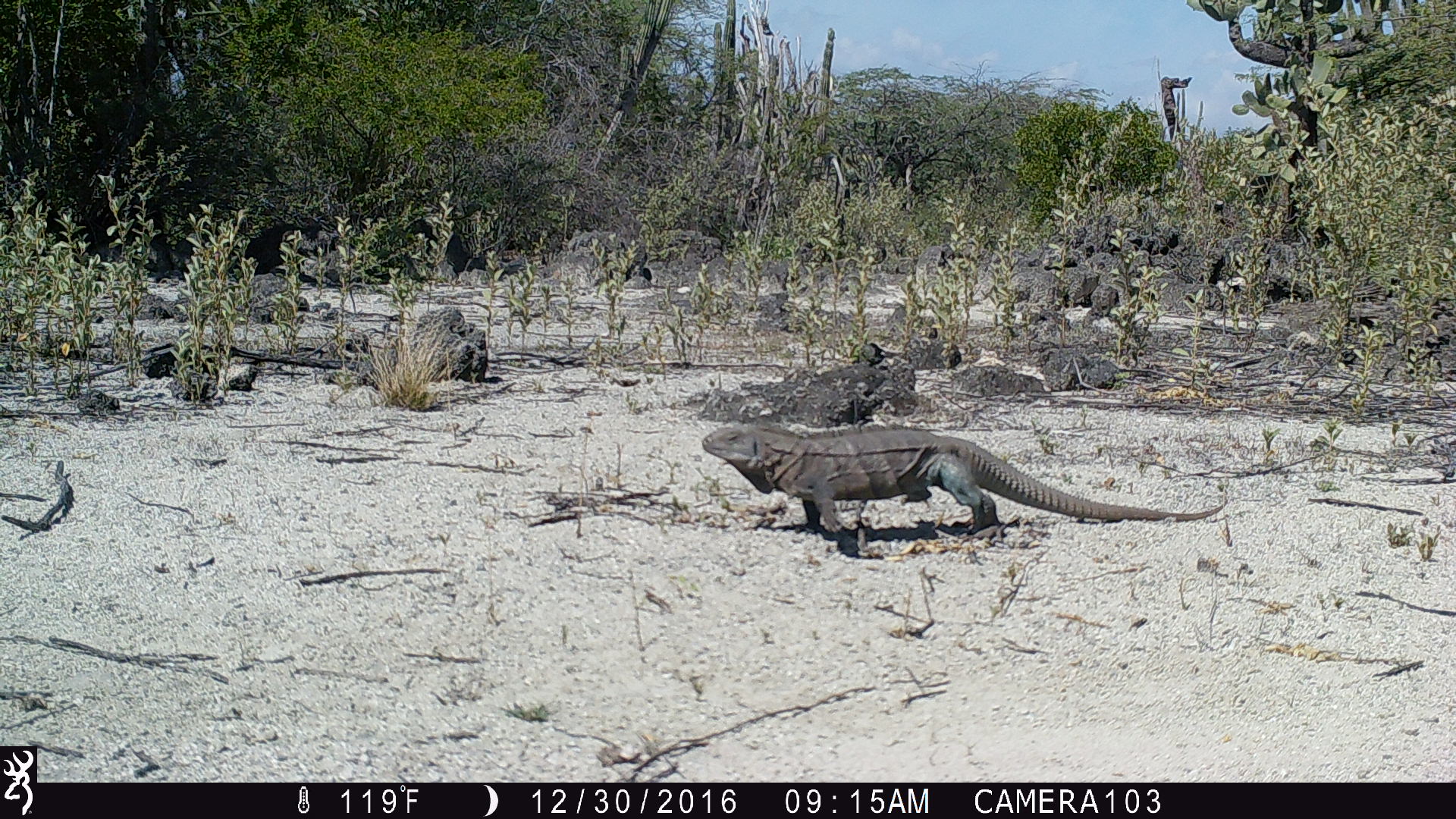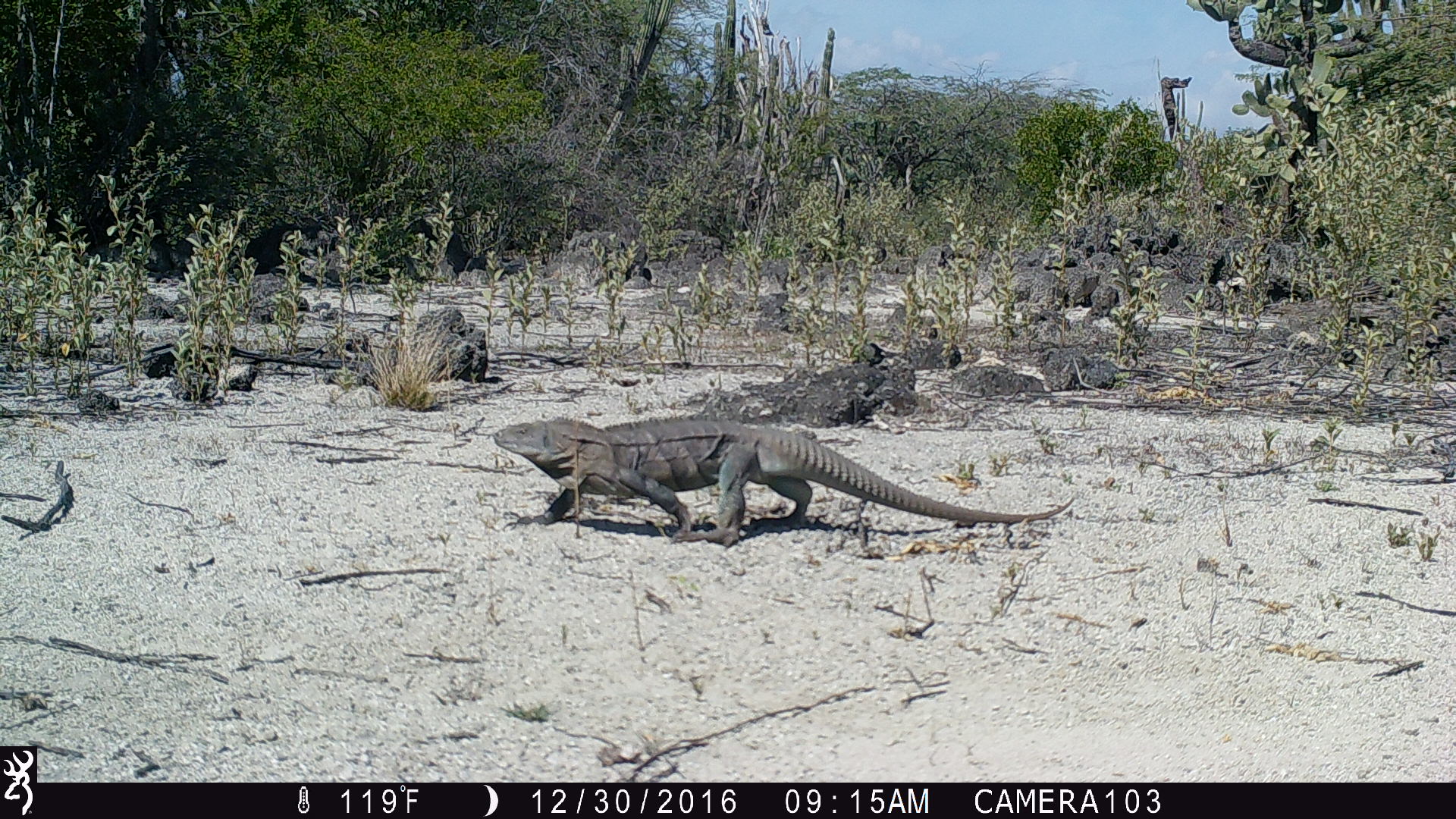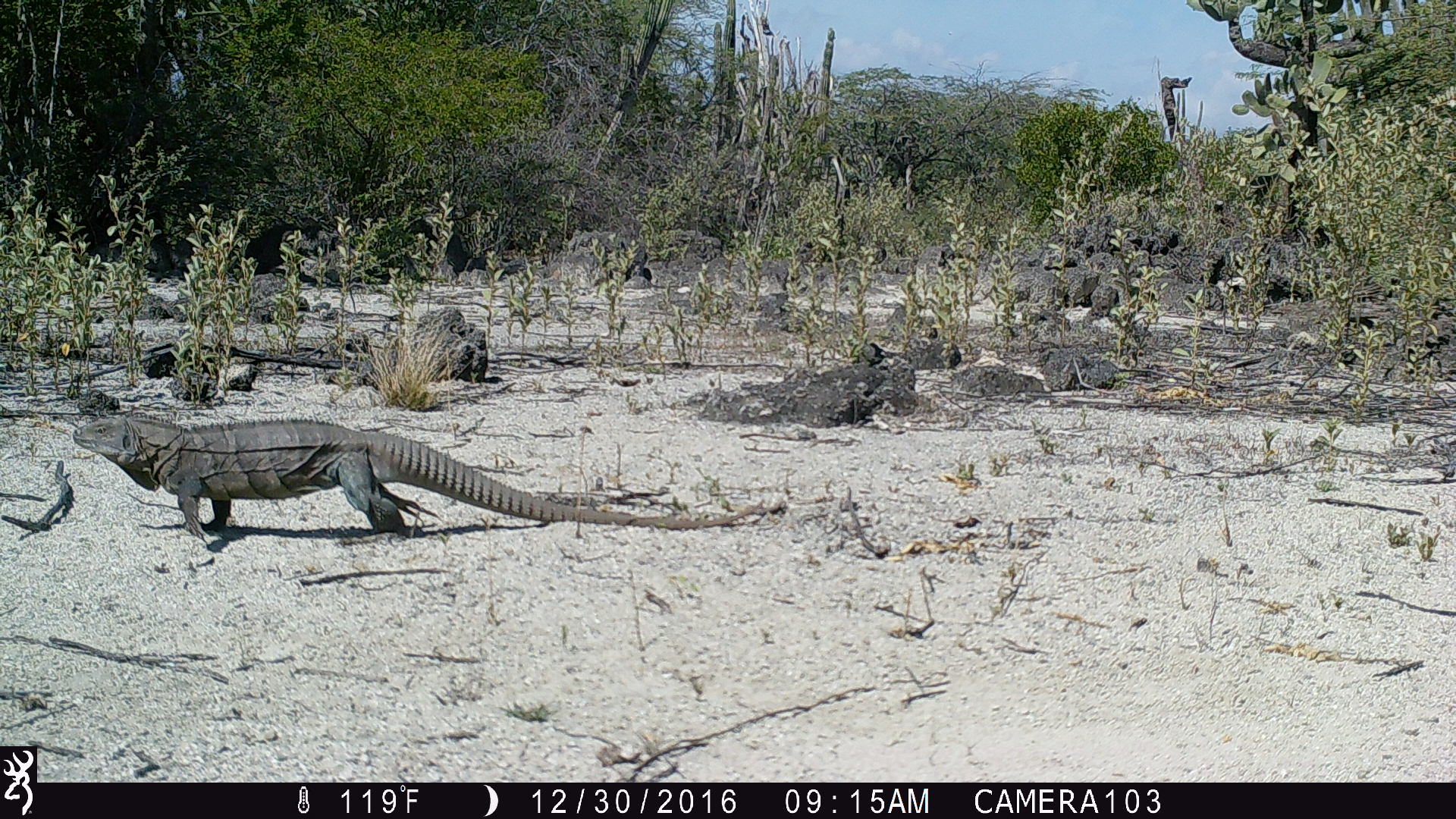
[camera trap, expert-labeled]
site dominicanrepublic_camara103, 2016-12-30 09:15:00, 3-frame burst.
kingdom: Animalia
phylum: Chordata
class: Reptilia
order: Squamata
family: Iguanidae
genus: Iguana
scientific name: Iguana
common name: typical iguanas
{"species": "Iguana (typical iguanas)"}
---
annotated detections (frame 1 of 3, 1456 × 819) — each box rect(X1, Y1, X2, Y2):
iguana: rect(693, 421, 1220, 551)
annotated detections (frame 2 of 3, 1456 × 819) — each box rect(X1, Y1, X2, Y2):
iguana: rect(484, 417, 1071, 545)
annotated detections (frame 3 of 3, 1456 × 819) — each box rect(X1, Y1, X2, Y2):
iguana: rect(52, 401, 748, 541)